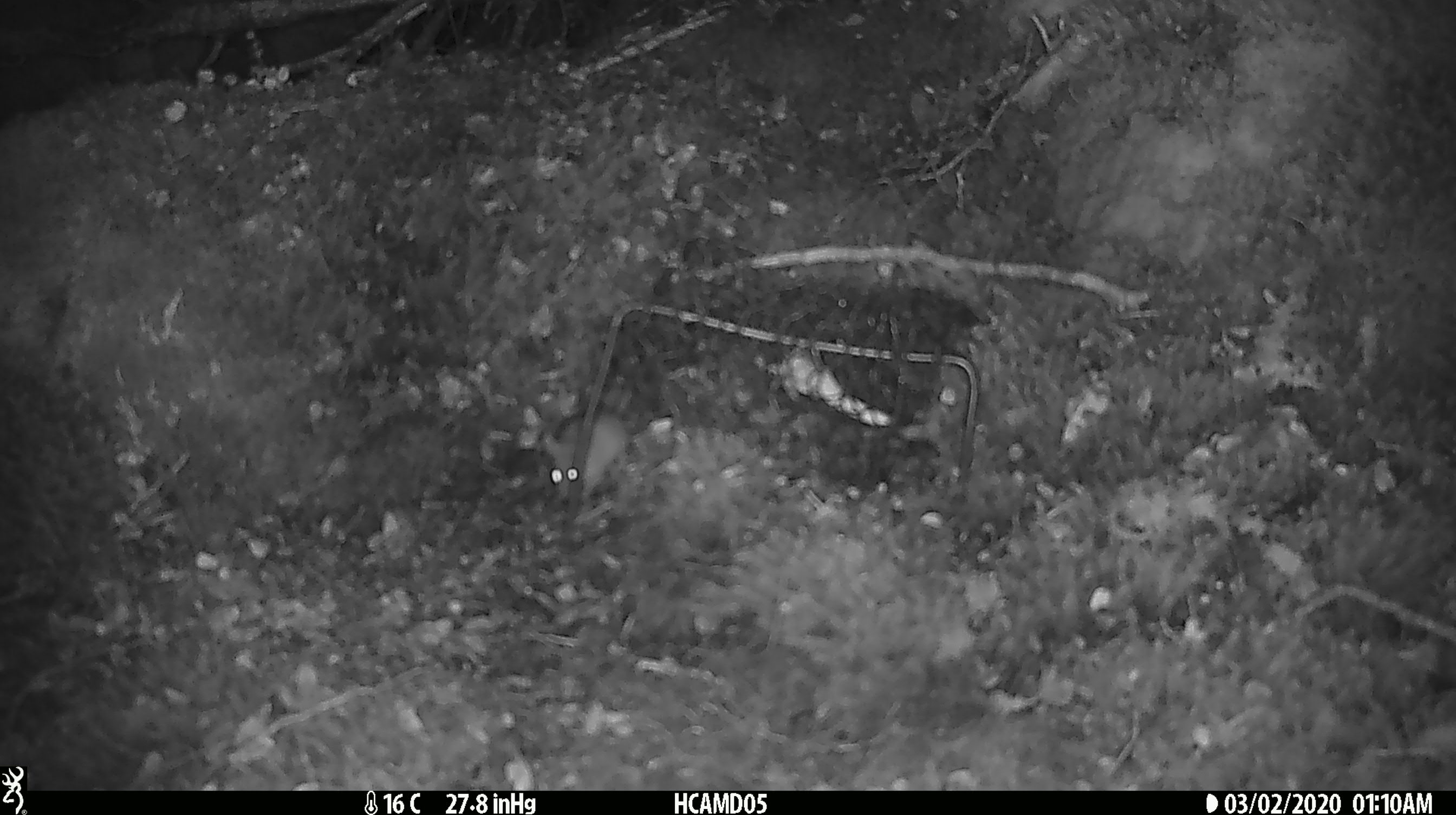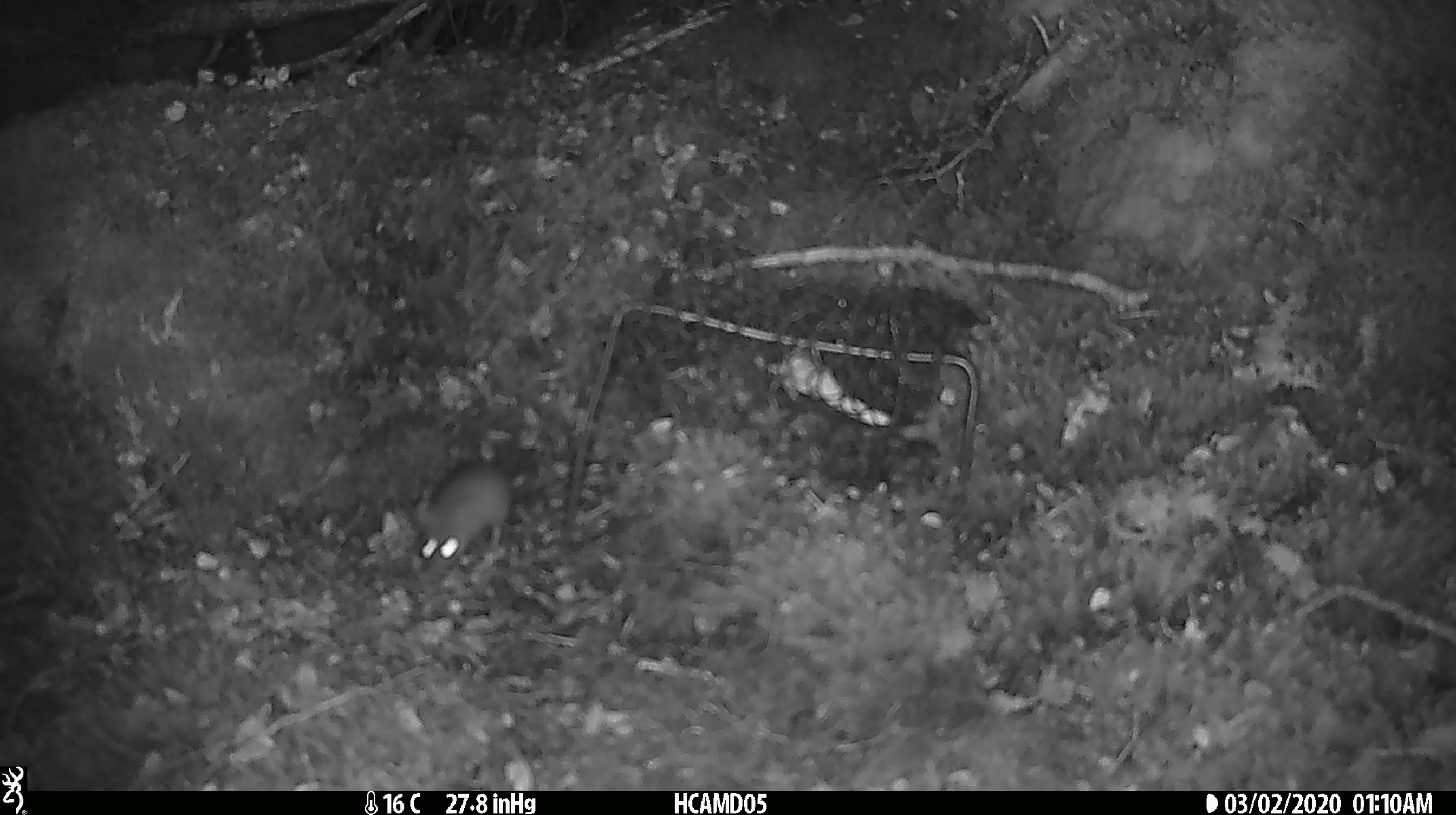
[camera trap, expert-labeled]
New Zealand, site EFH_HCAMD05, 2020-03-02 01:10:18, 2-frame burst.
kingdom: Animalia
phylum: Chordata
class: Mammalia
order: Rodentia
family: Muridae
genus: Mus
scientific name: Mus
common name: mouse